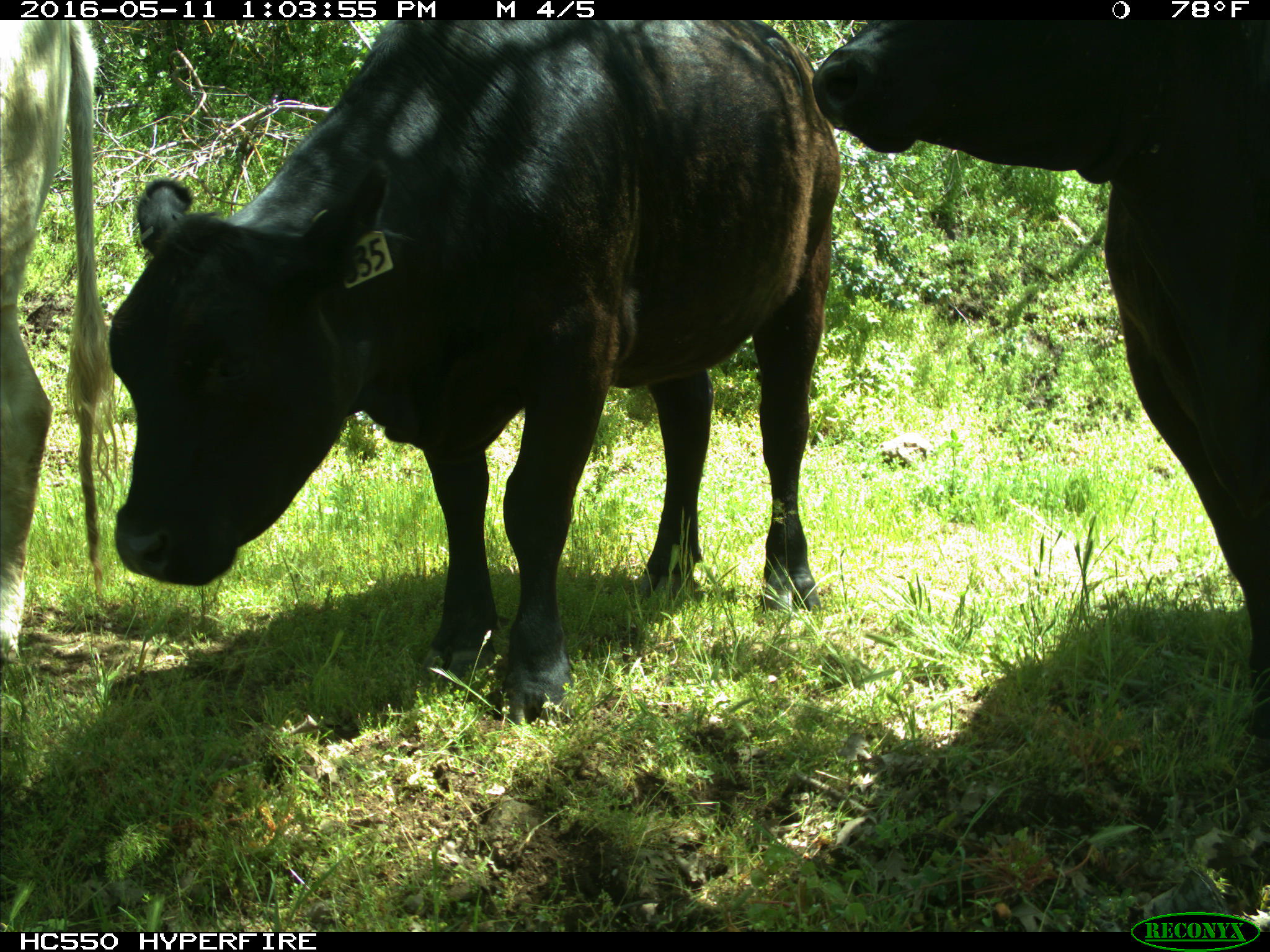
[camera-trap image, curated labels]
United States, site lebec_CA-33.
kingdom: Animalia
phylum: Chordata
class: Mammalia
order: Artiodactyla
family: Bovidae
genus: Bos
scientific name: Bos taurus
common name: domestic cow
Bos taurus (domestic cow).